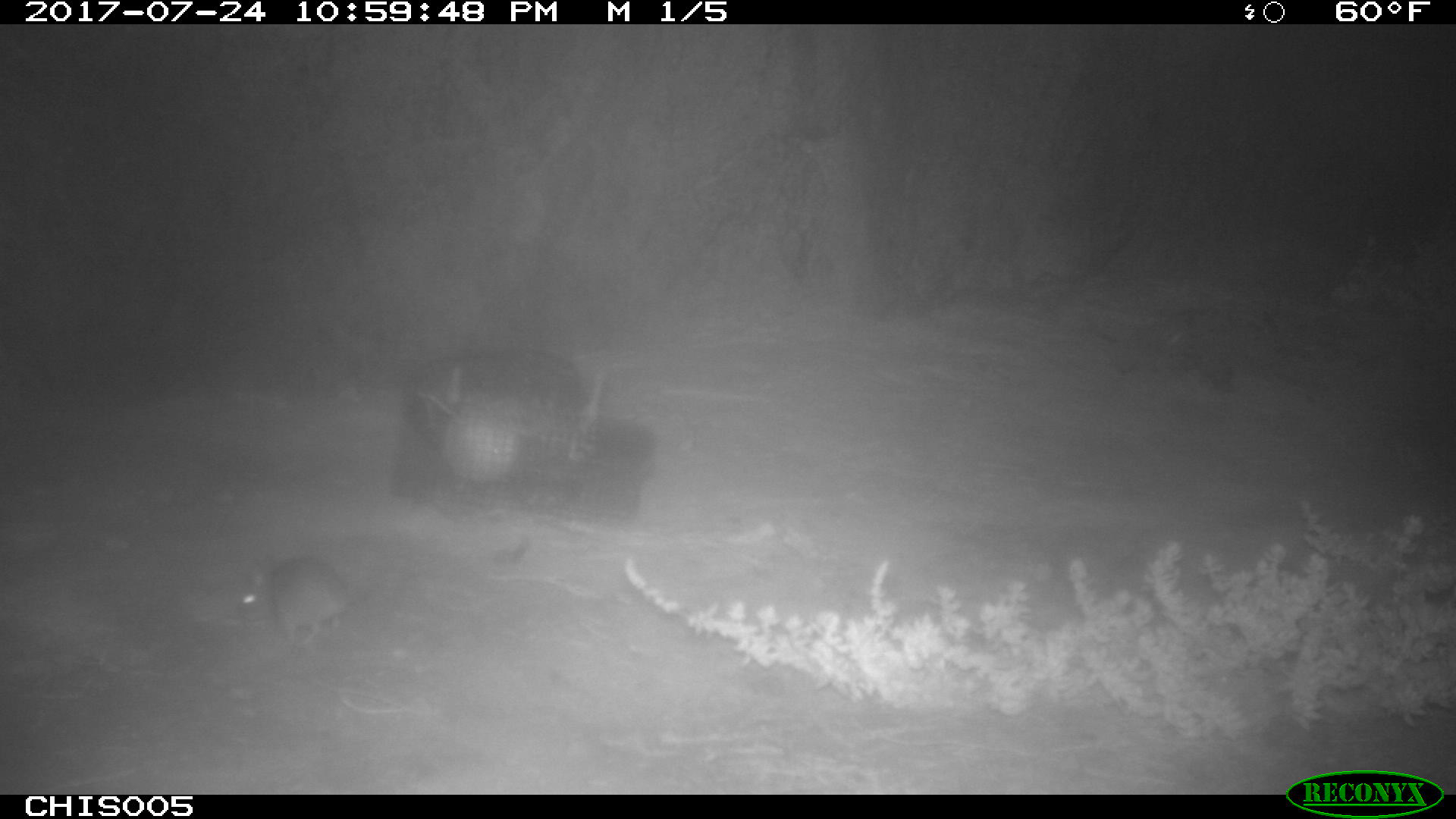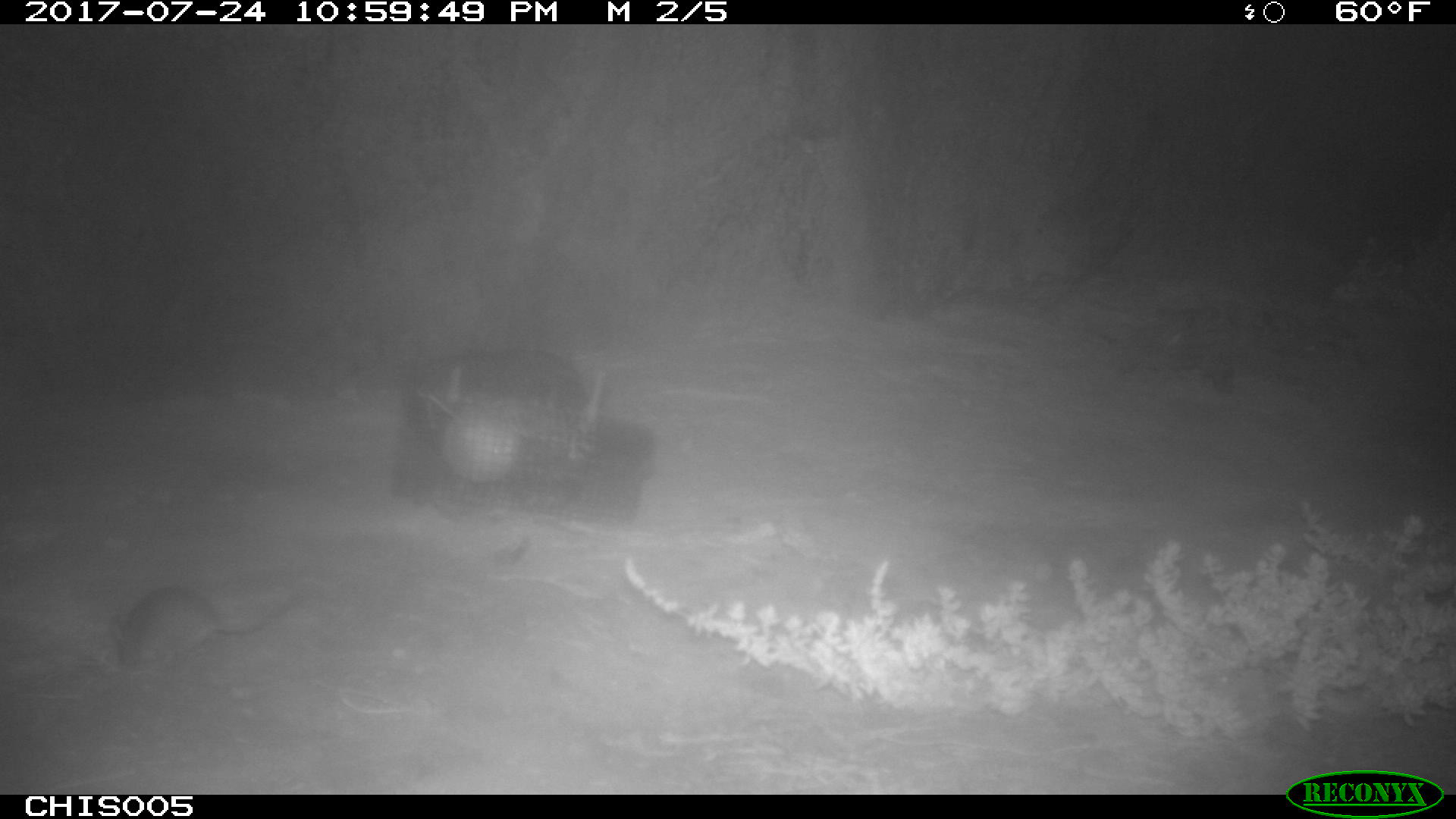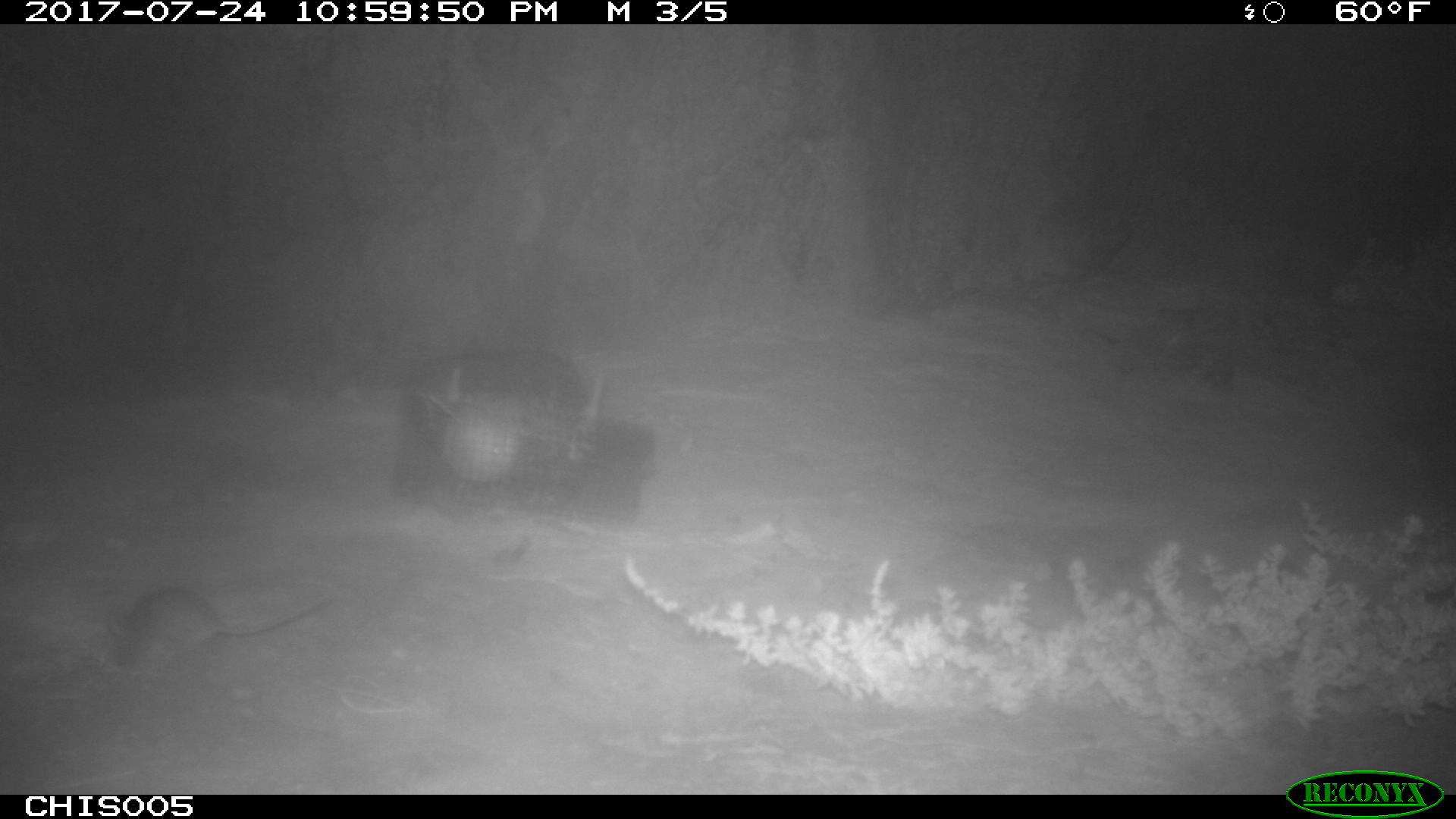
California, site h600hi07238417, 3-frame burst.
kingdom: Animalia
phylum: Chordata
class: Mammalia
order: Rodentia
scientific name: Rodentia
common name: rodent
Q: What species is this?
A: Rodent (Rodentia).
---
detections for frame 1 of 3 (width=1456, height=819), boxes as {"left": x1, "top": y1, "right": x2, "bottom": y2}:
rodent: {"left": 234, "top": 557, "right": 347, "bottom": 651}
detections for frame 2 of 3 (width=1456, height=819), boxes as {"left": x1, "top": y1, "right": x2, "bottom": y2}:
rodent: {"left": 105, "top": 585, "right": 303, "bottom": 670}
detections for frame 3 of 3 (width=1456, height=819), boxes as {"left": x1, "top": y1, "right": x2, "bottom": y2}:
rodent: {"left": 105, "top": 582, "right": 333, "bottom": 677}